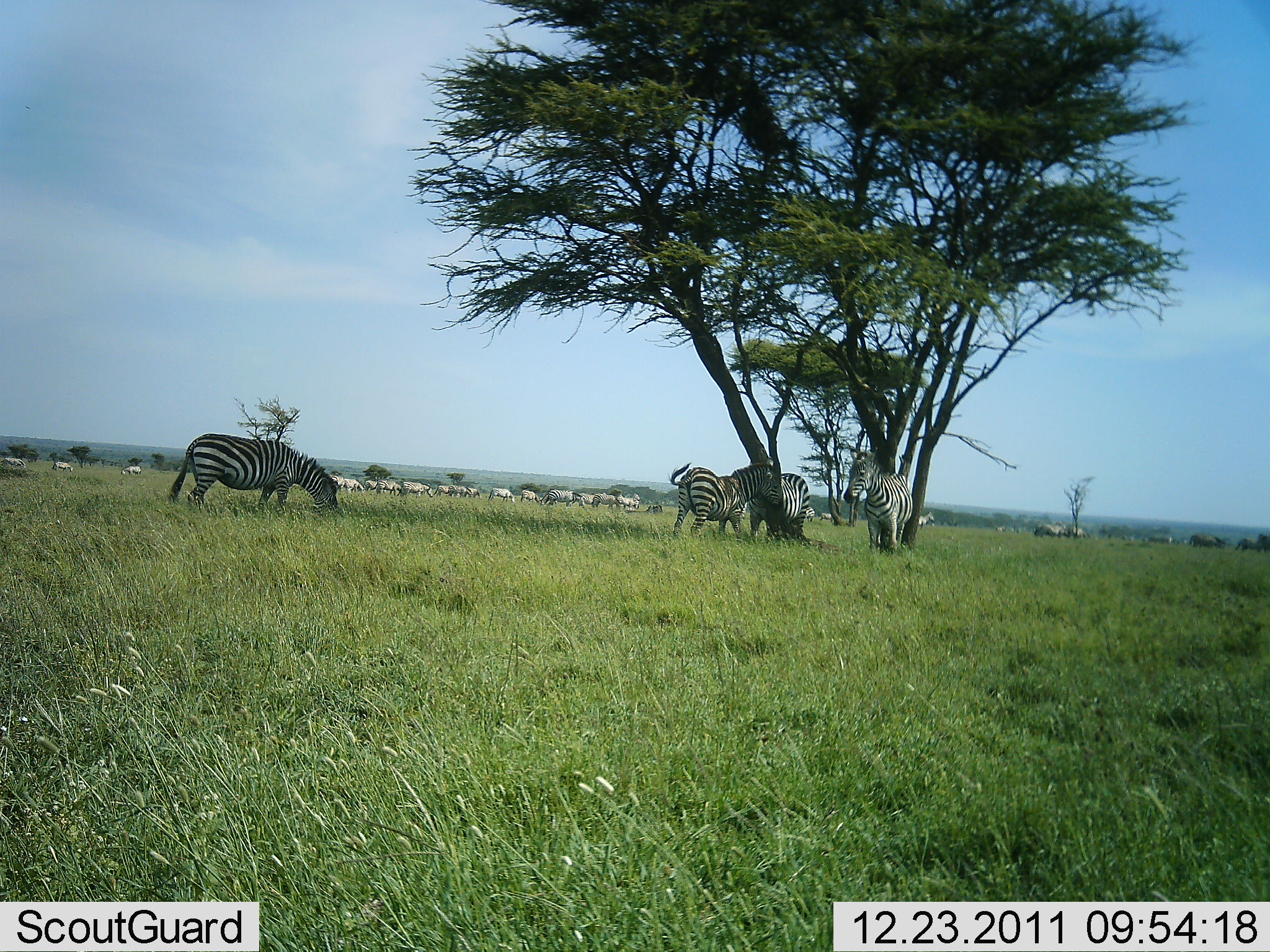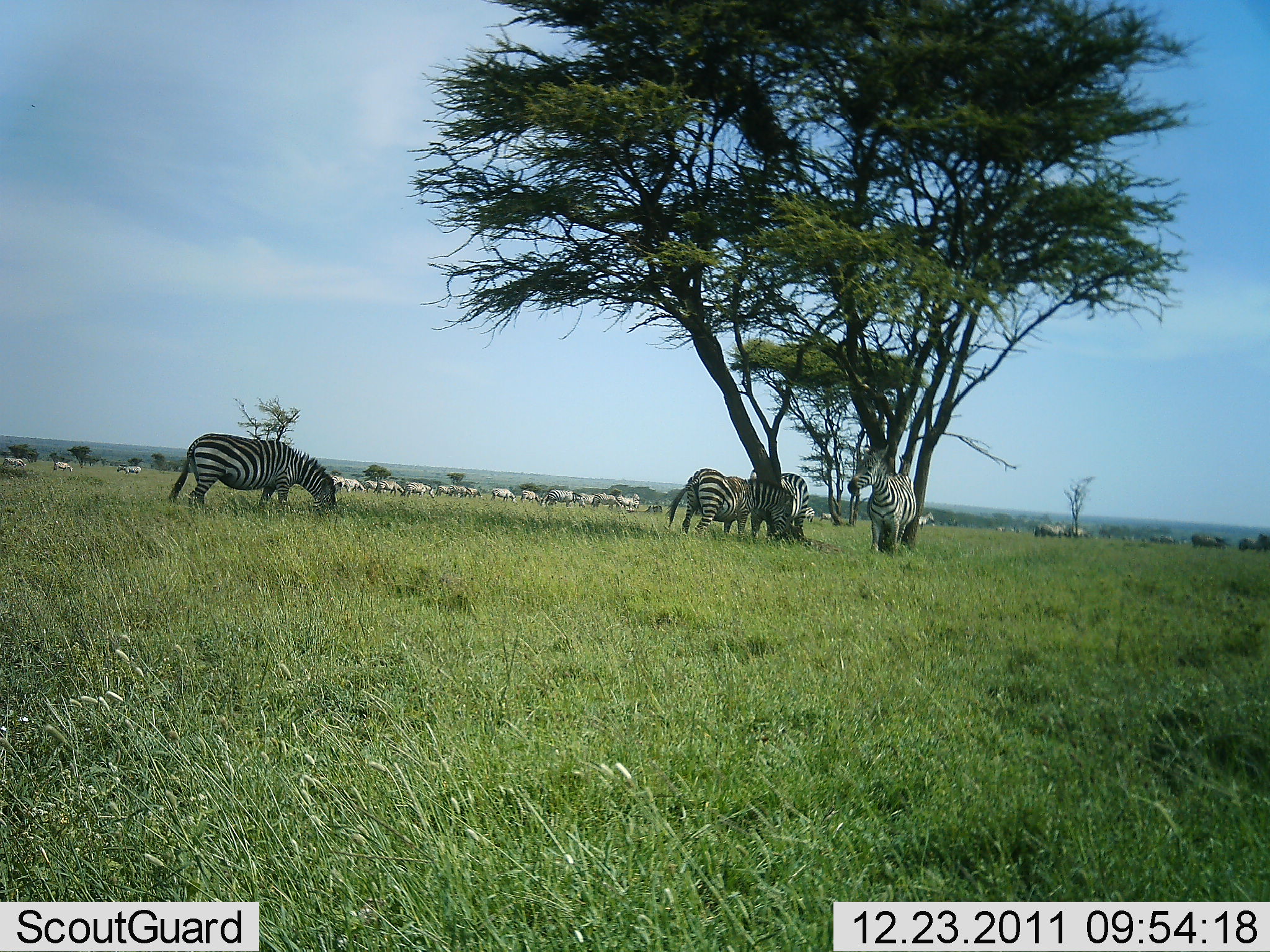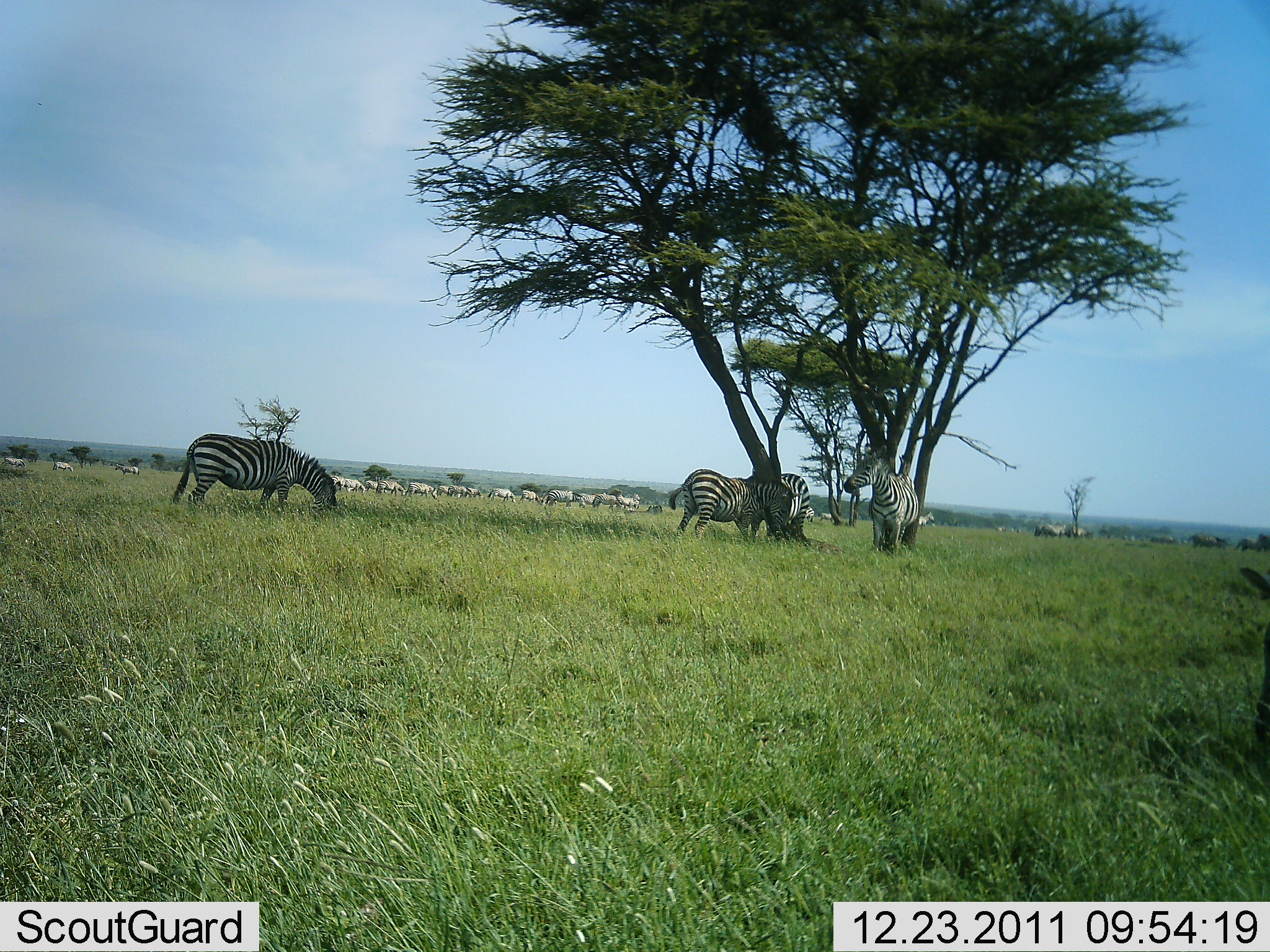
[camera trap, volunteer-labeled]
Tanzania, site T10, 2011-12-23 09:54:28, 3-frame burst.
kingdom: Animalia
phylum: Chordata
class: Mammalia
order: Perissodactyla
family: Equidae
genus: Equus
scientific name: Equus quagga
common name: plains zebra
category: zebra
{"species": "zebra (plains zebra) (Equus quagga)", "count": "4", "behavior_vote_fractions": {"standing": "77%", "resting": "8%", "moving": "15%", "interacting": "8%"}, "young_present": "0%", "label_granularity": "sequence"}